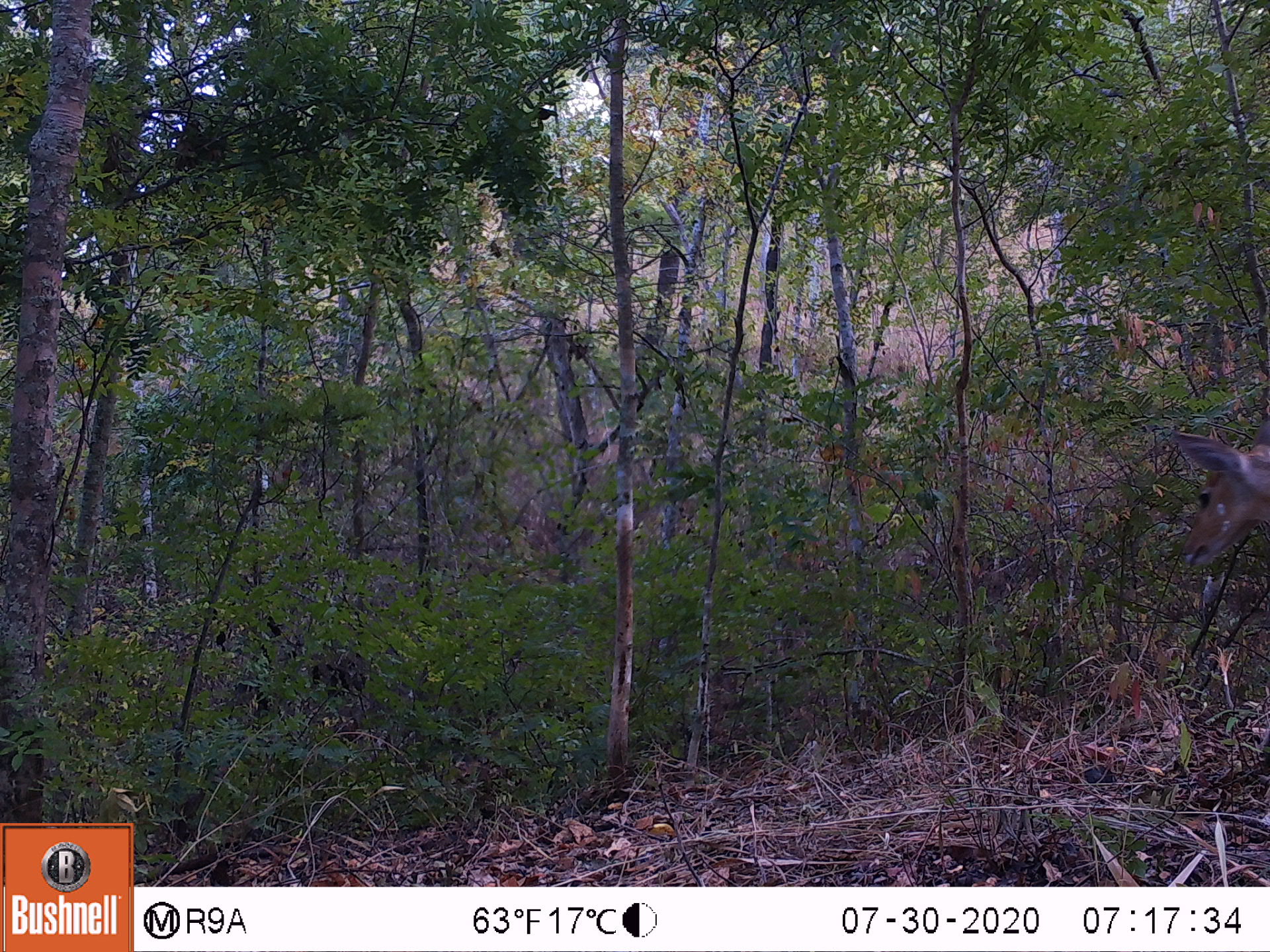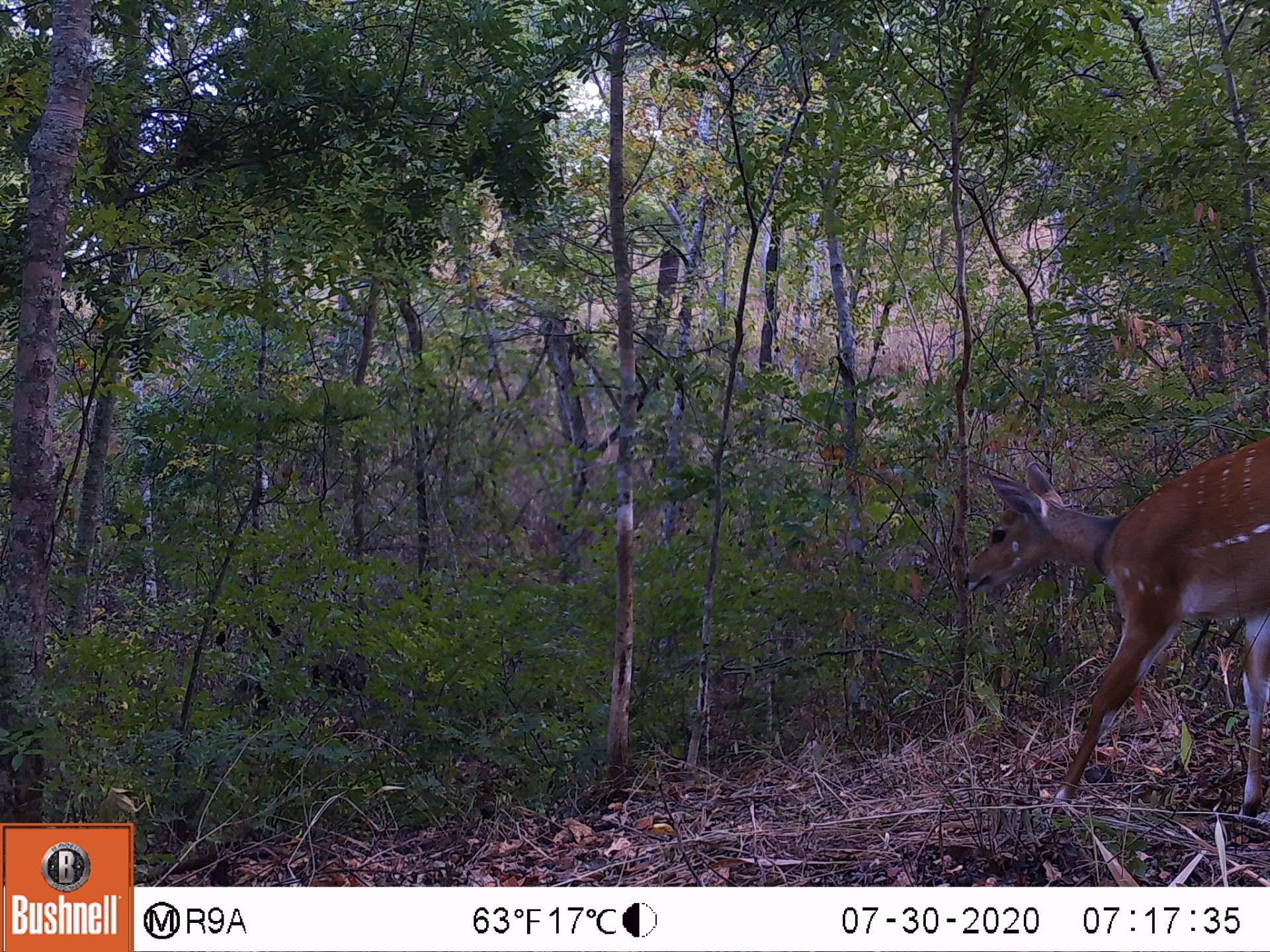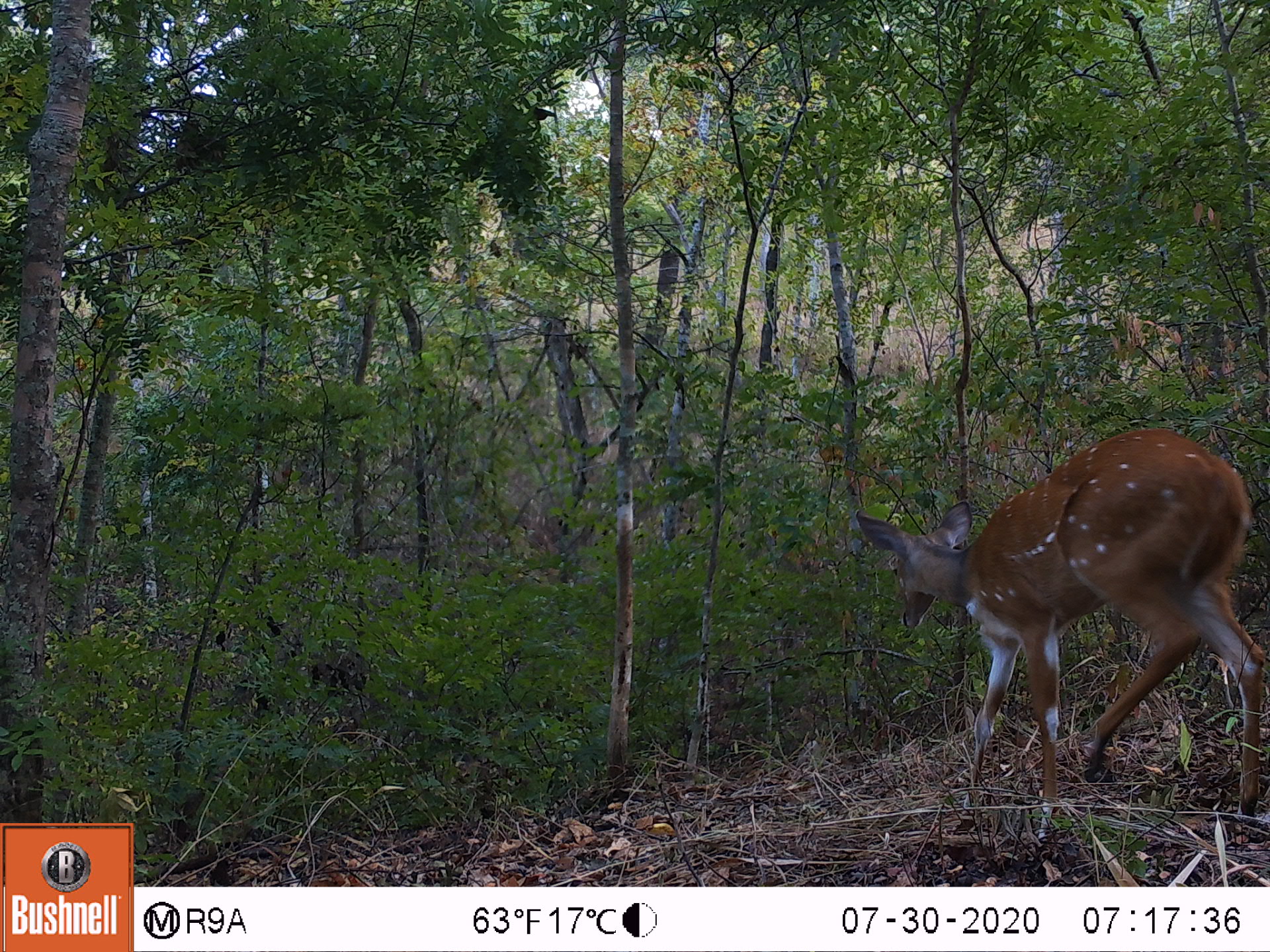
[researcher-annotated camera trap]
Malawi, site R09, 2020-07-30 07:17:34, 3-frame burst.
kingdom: Animalia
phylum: Chordata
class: Mammalia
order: Artiodactyla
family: Bovidae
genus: Tragelaphus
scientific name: Tragelaphus sylvaticus sylvaticus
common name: cape bushbuck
Cape bushbuck (Tragelaphus sylvaticus sylvaticus), count 1.